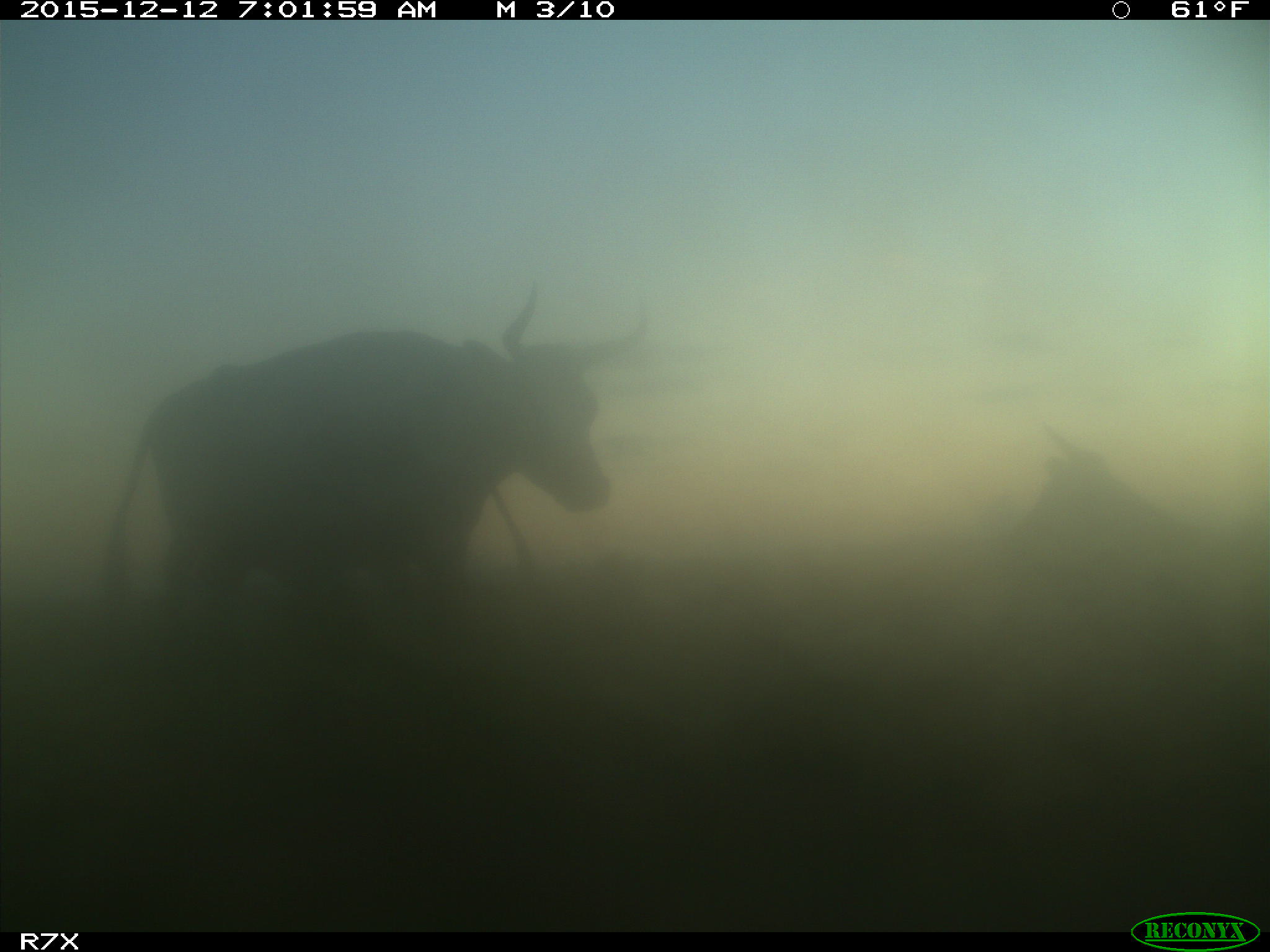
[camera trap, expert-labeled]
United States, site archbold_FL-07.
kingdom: Animalia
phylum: Chordata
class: Mammalia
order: Artiodactyla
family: Bovidae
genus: Bos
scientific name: Bos taurus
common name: domestic cow